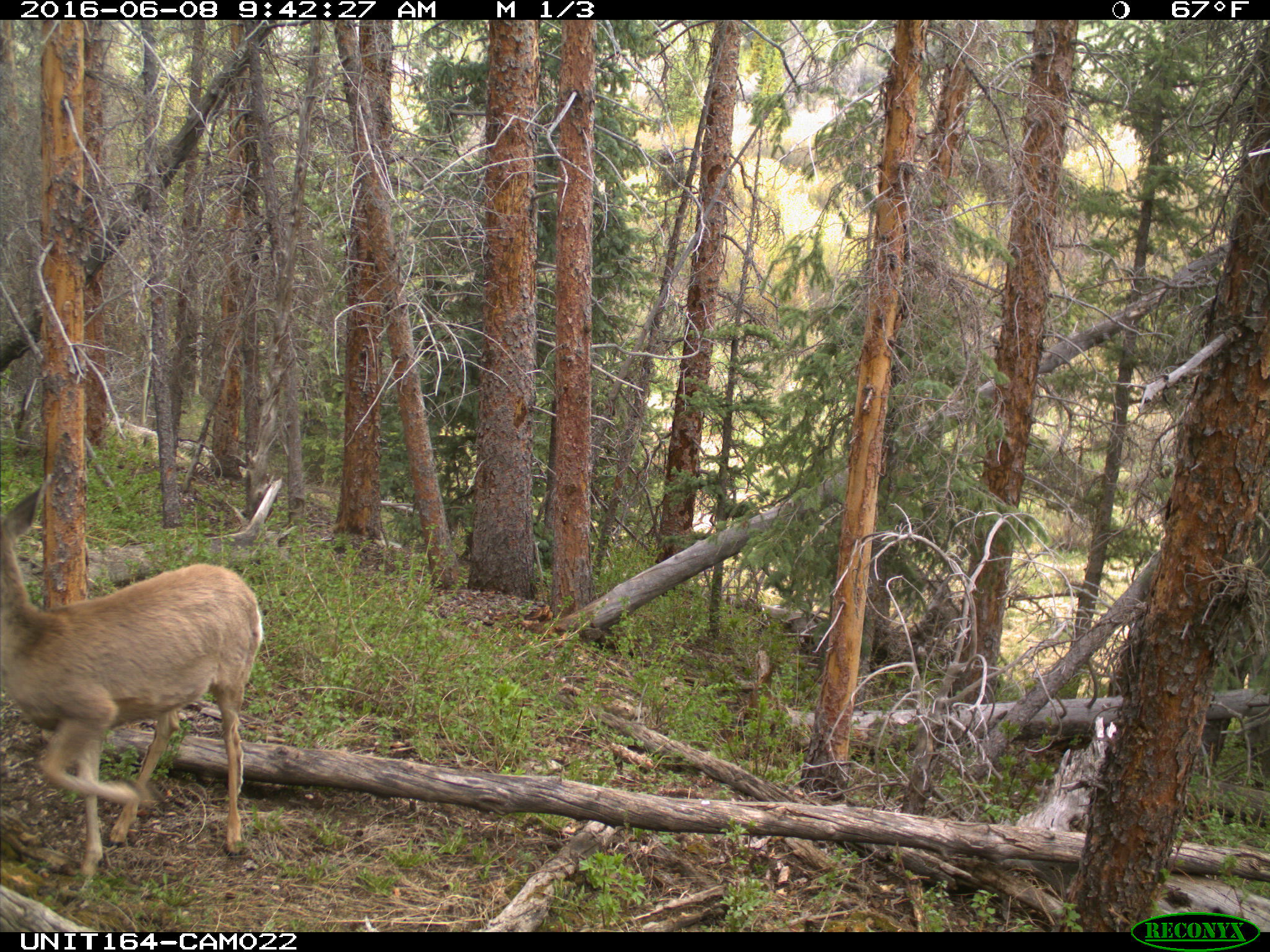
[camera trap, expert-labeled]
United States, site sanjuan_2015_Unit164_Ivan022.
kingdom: Animalia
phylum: Chordata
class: Mammalia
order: Artiodactyla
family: Cervidae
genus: Odocoileus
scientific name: Odocoileus hemionus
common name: mule deer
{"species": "Odocoileus hemionus (mule deer)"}